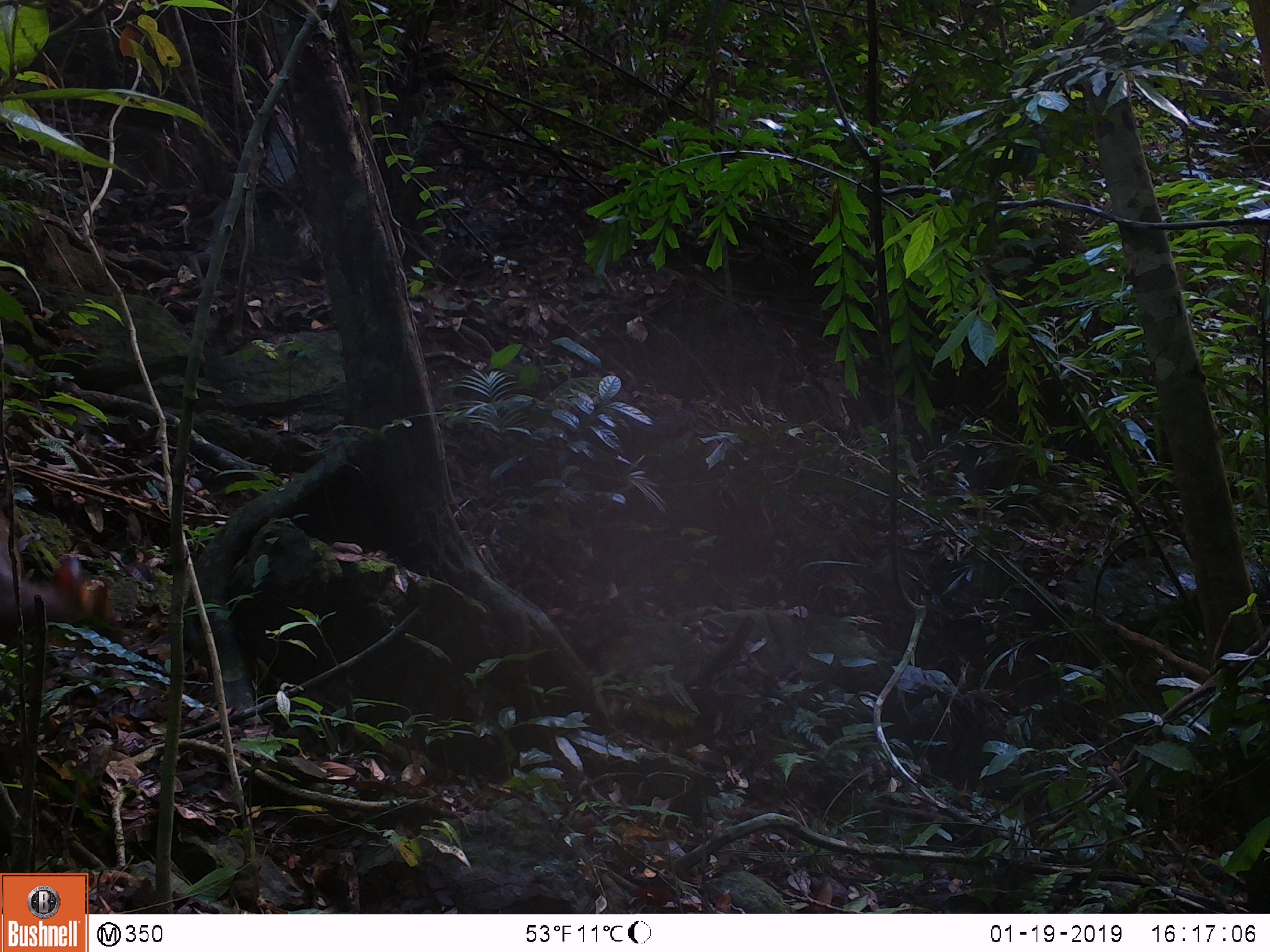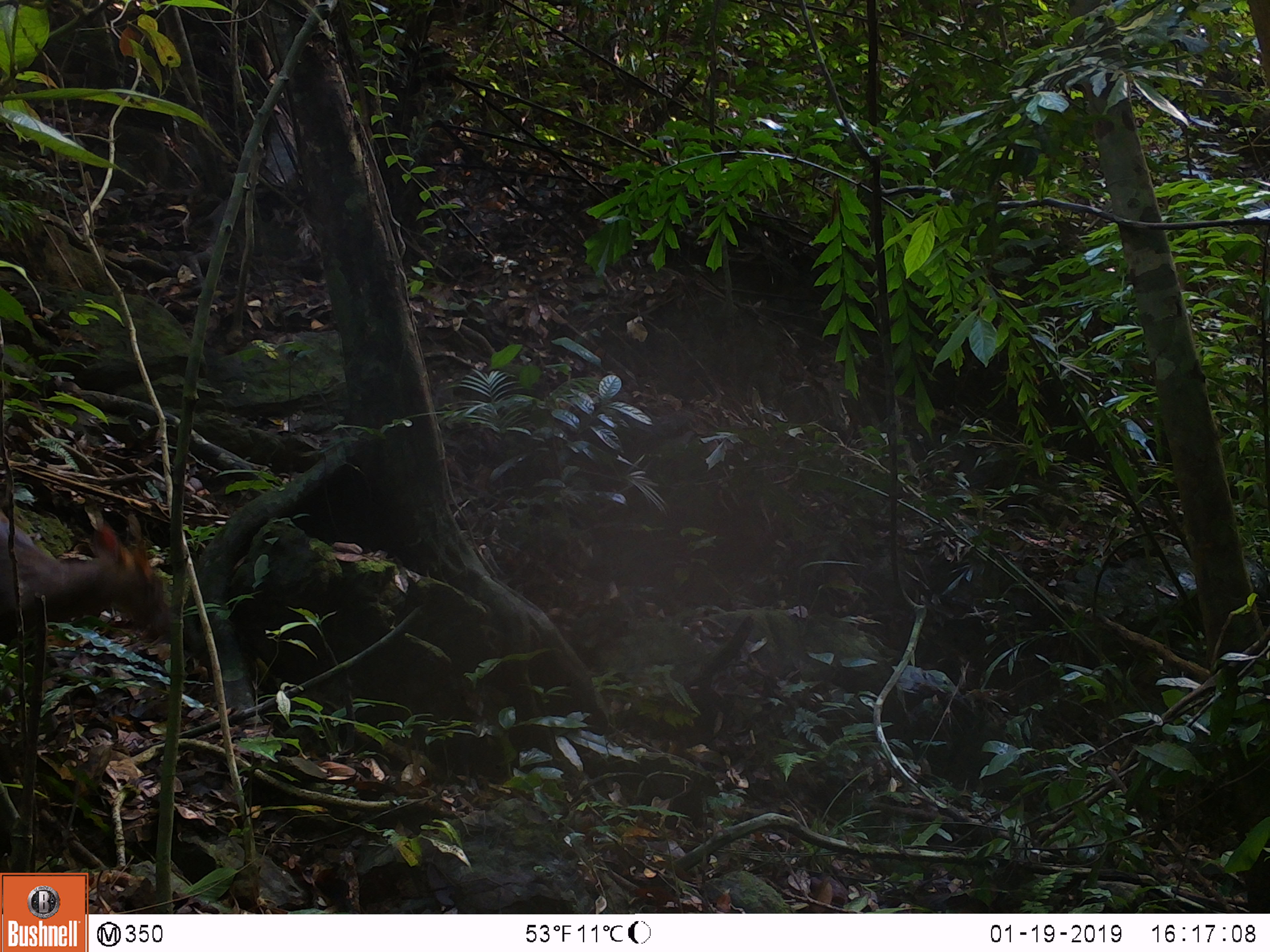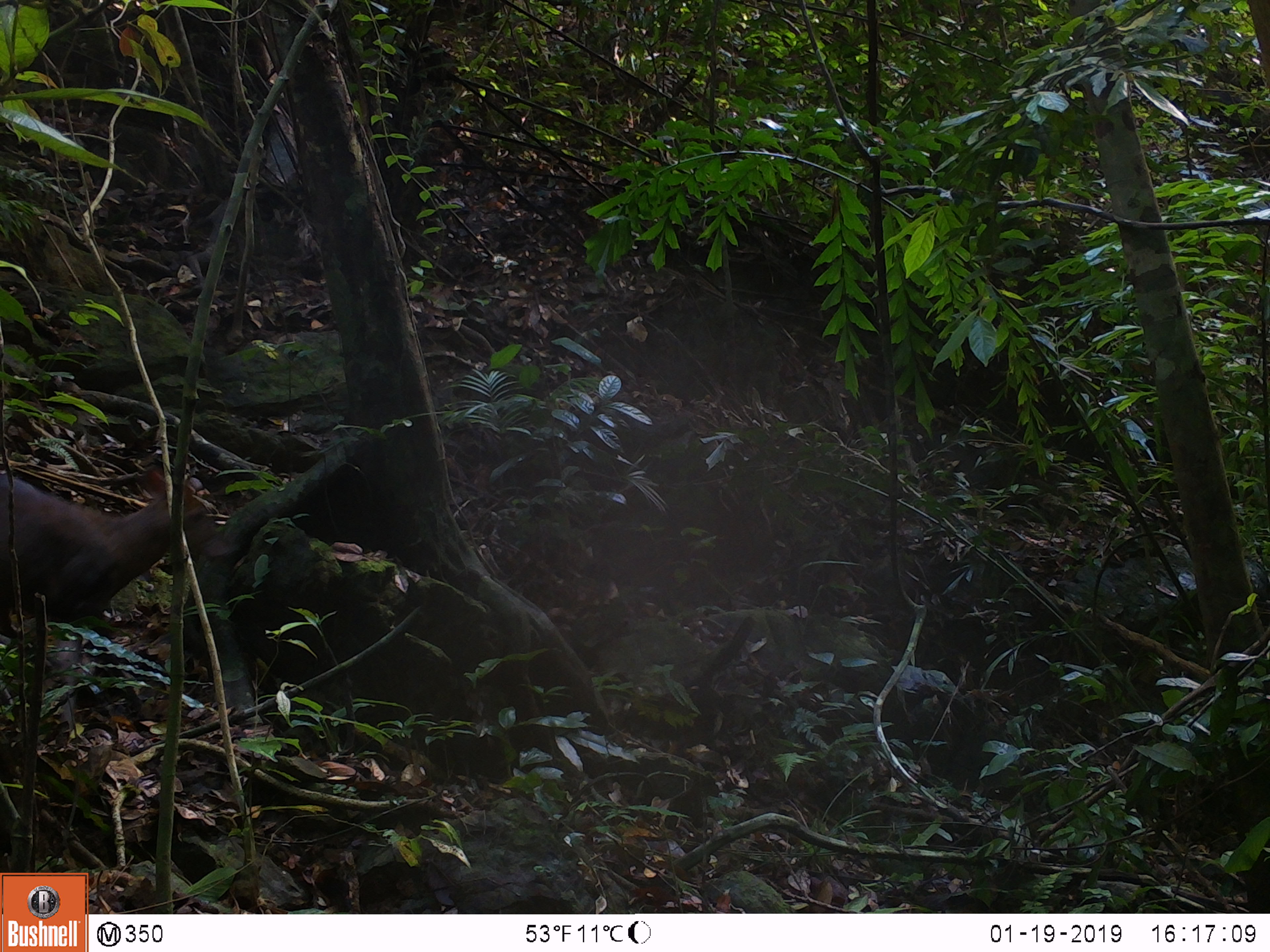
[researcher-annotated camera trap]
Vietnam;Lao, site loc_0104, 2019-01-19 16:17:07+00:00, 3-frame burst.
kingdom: Animalia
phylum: Chordata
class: Mammalia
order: Artiodactyla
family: Cervidae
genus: Muntiacus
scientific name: Muntiacus rooseveltorum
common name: roosevelt's muntjac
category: roosevelts muntjac group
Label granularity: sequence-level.